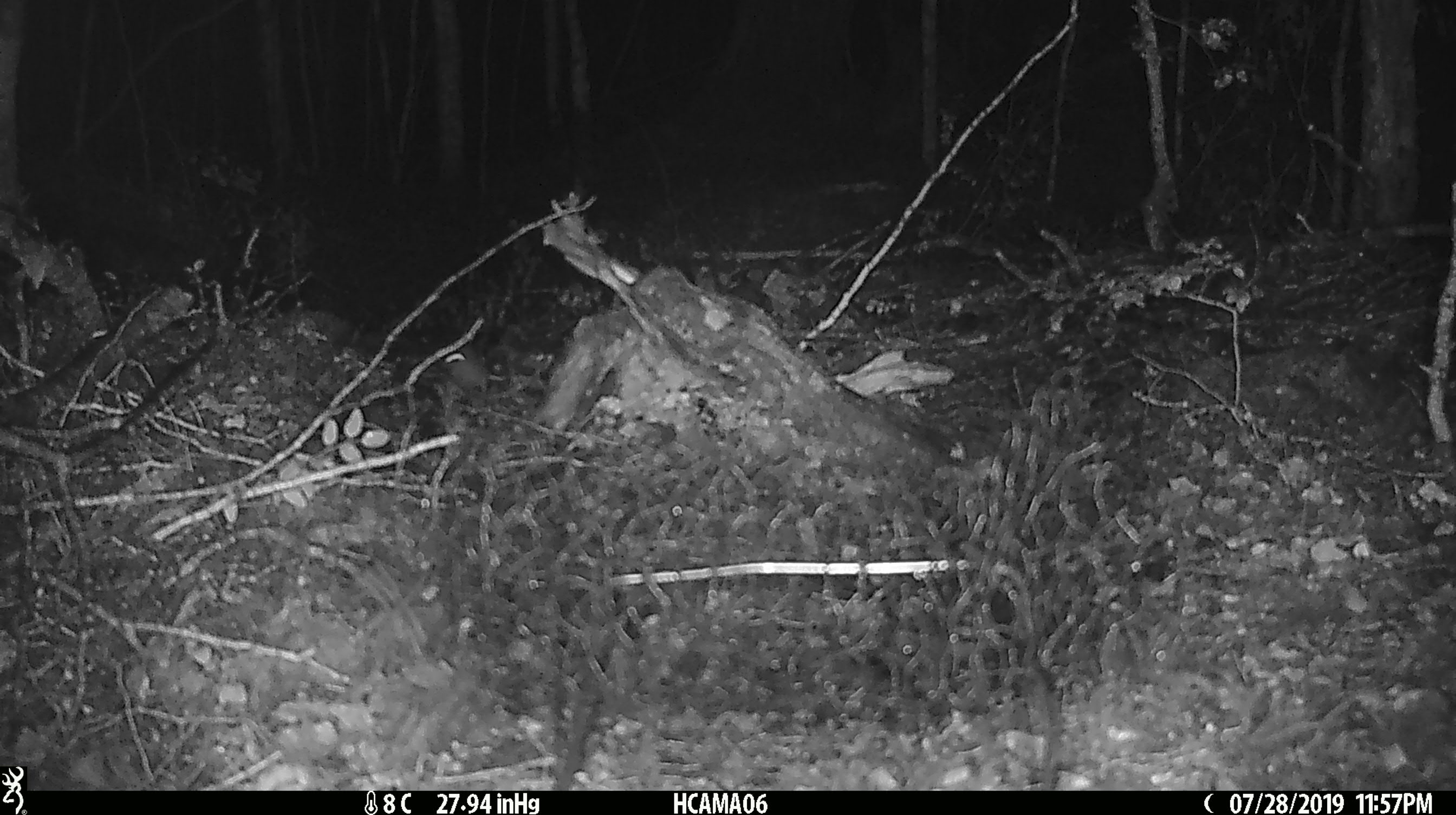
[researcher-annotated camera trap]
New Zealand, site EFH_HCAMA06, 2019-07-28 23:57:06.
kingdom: Animalia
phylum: Chordata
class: Mammalia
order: Rodentia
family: Muridae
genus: Mus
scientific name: Mus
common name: mouse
Mouse (Mus).